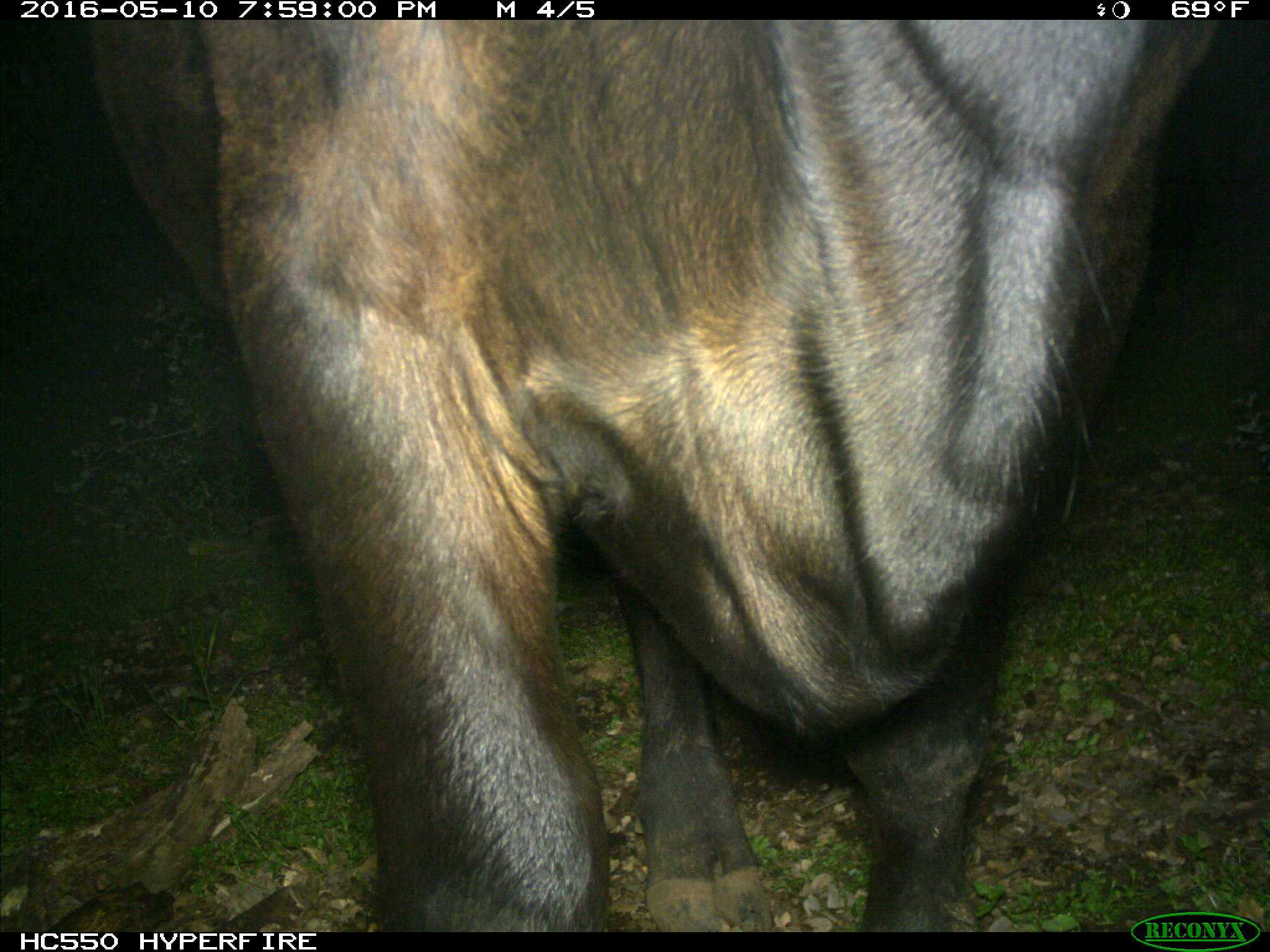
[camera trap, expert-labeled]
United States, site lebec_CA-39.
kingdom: Animalia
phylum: Chordata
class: Mammalia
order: Artiodactyla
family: Bovidae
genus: Bos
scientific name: Bos taurus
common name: domestic cow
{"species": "Bos taurus (domestic cow)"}